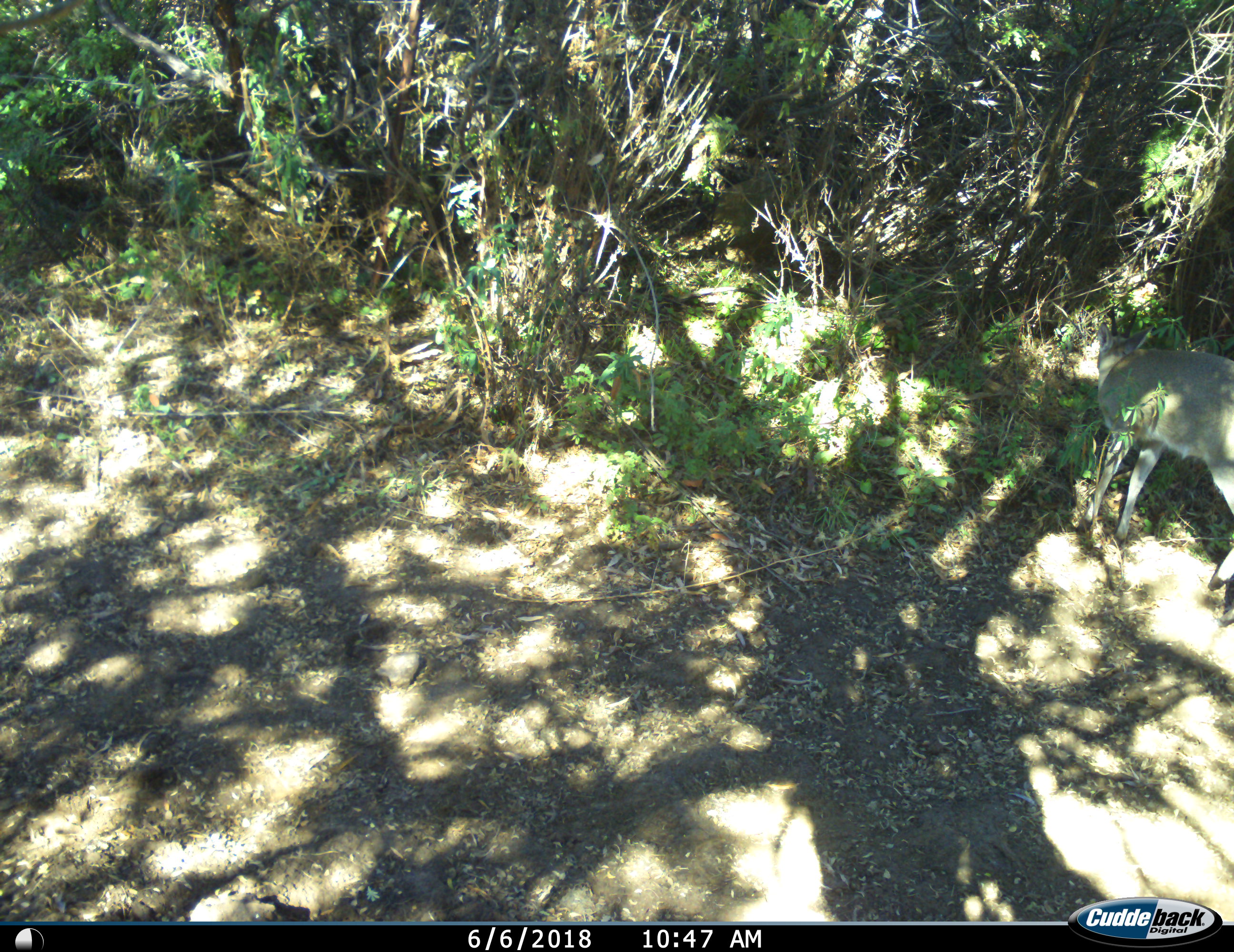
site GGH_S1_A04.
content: unidentified animal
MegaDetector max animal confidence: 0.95